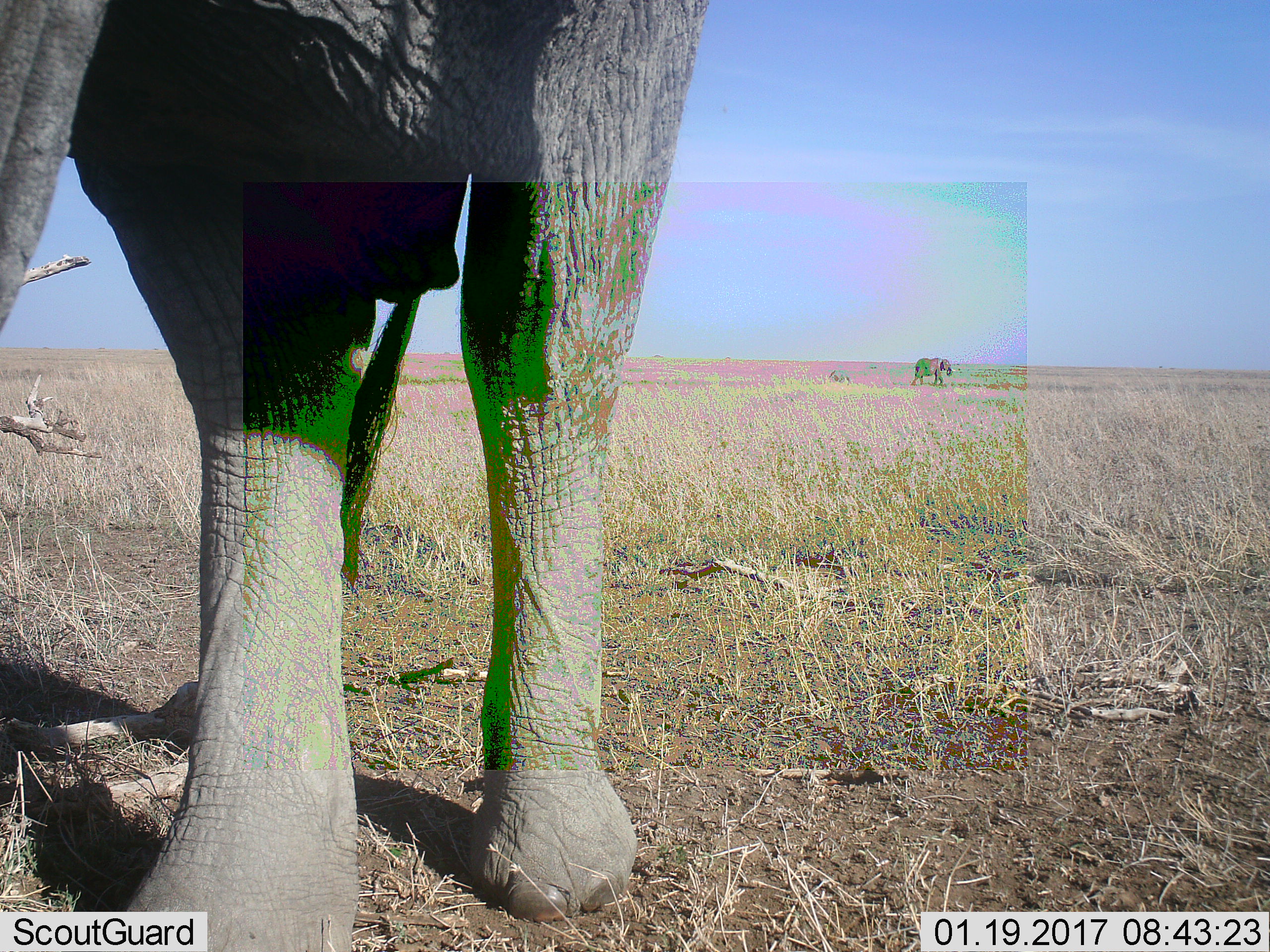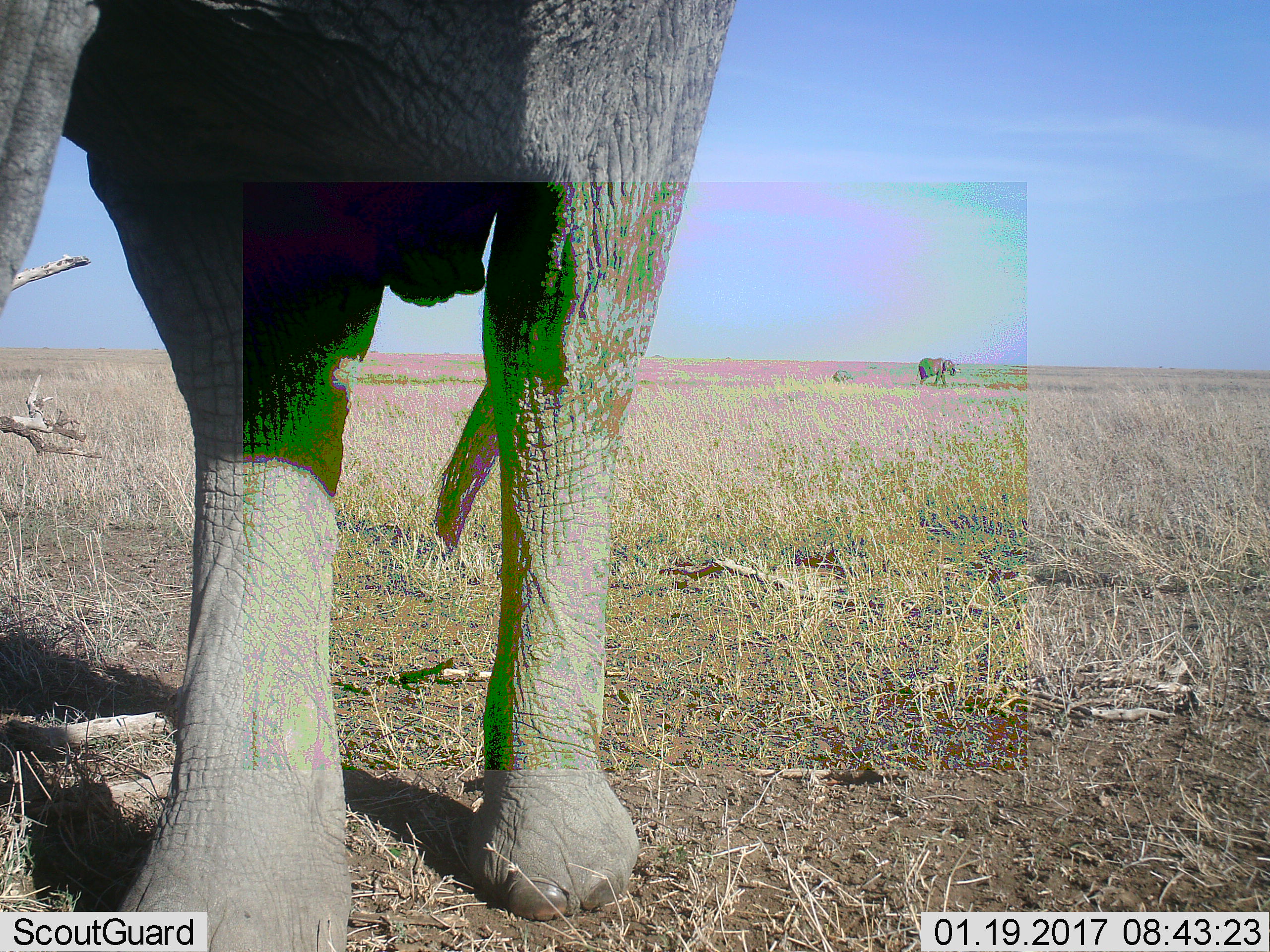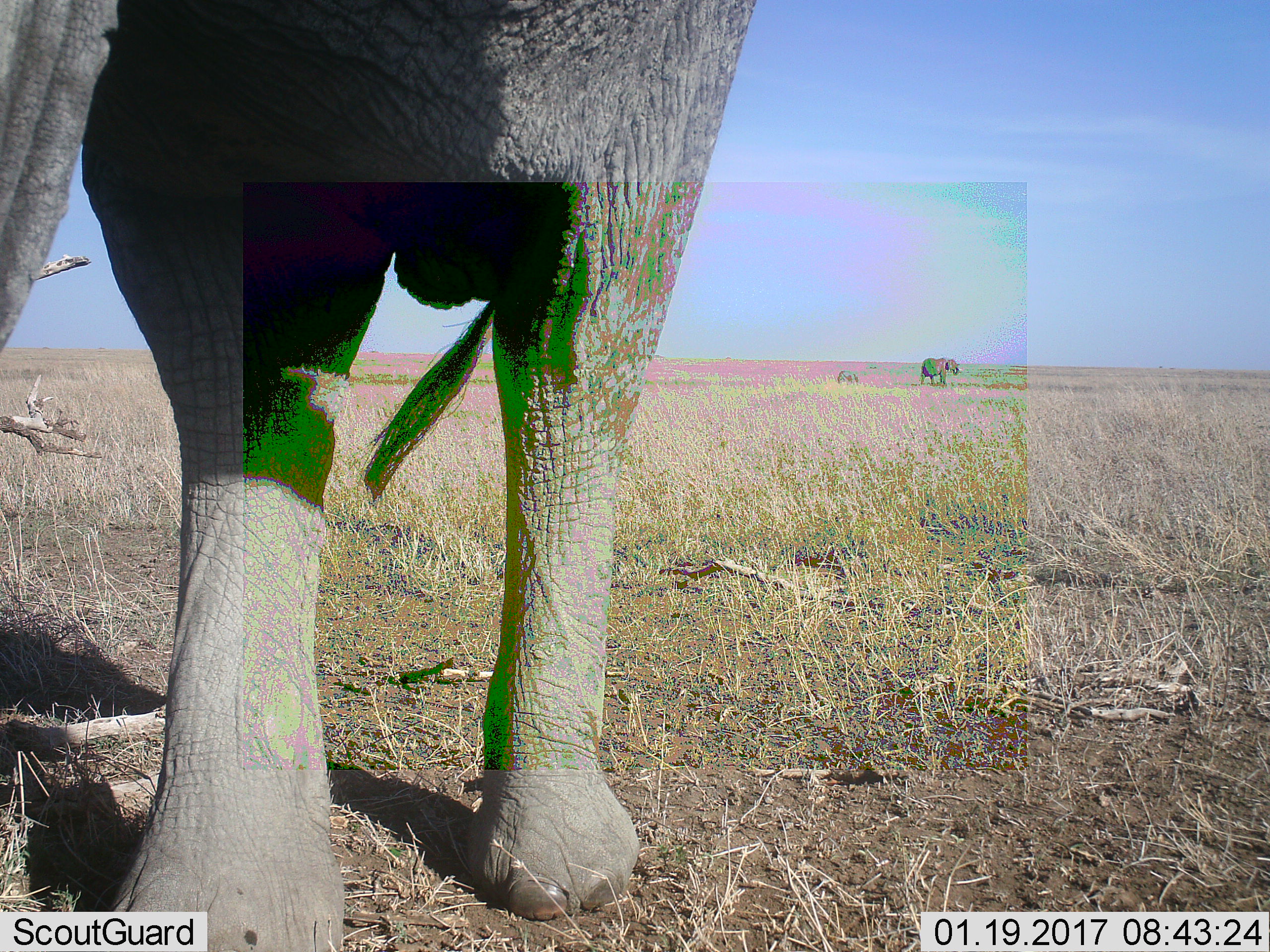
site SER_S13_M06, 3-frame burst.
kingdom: Animalia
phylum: Chordata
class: Mammalia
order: Proboscidea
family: Elephantidae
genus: Loxodonta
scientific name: Loxodonta africana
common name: african bush elephant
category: elephant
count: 3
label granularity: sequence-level